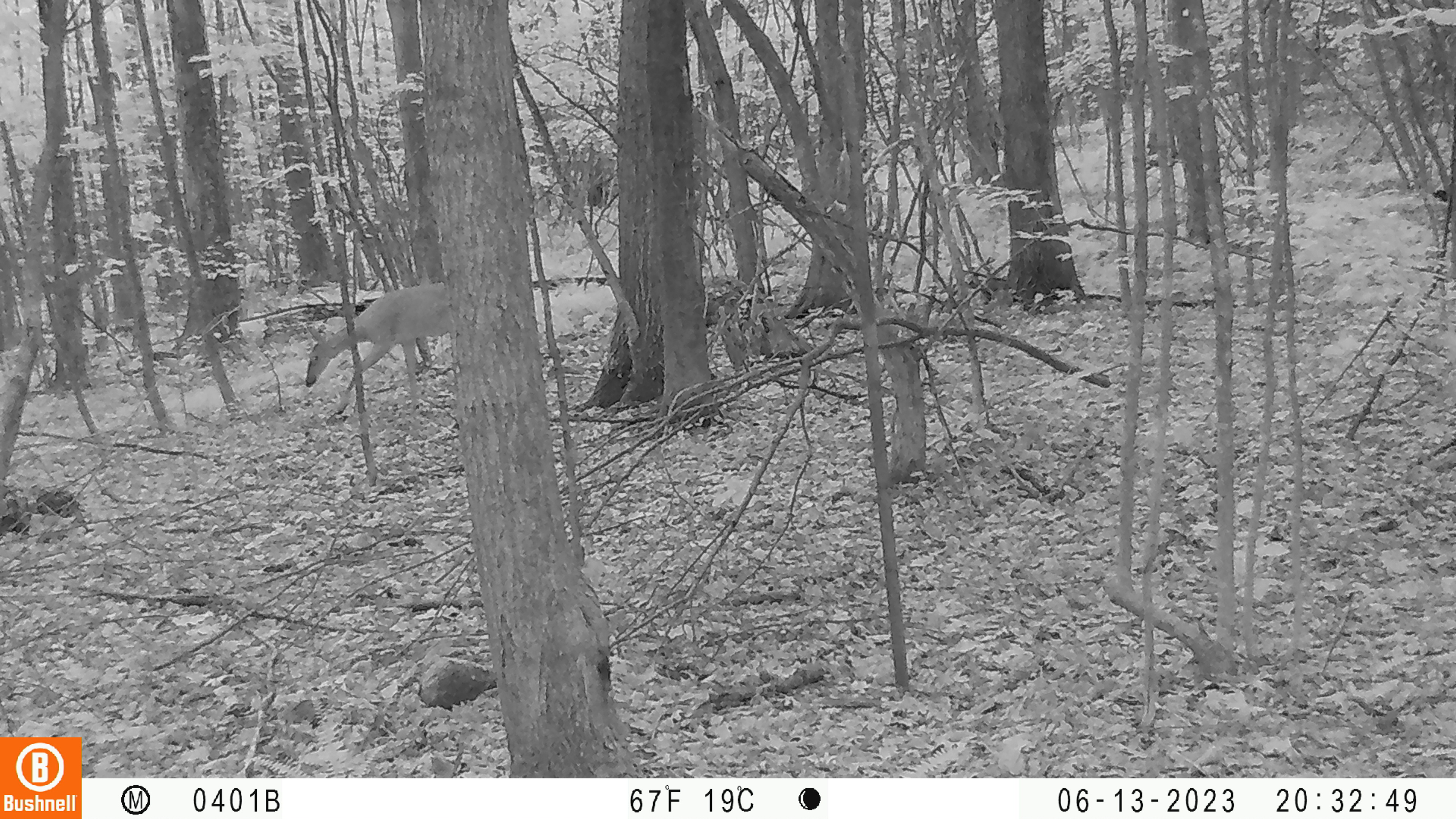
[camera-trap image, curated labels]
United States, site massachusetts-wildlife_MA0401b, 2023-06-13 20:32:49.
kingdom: Animalia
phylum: Chordata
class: Mammalia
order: Artiodactyla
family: Cervidae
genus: Odocoileus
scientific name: Odocoileus virginianus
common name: white-tailed deer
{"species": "white-tailed deer (Odocoileus virginianus)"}